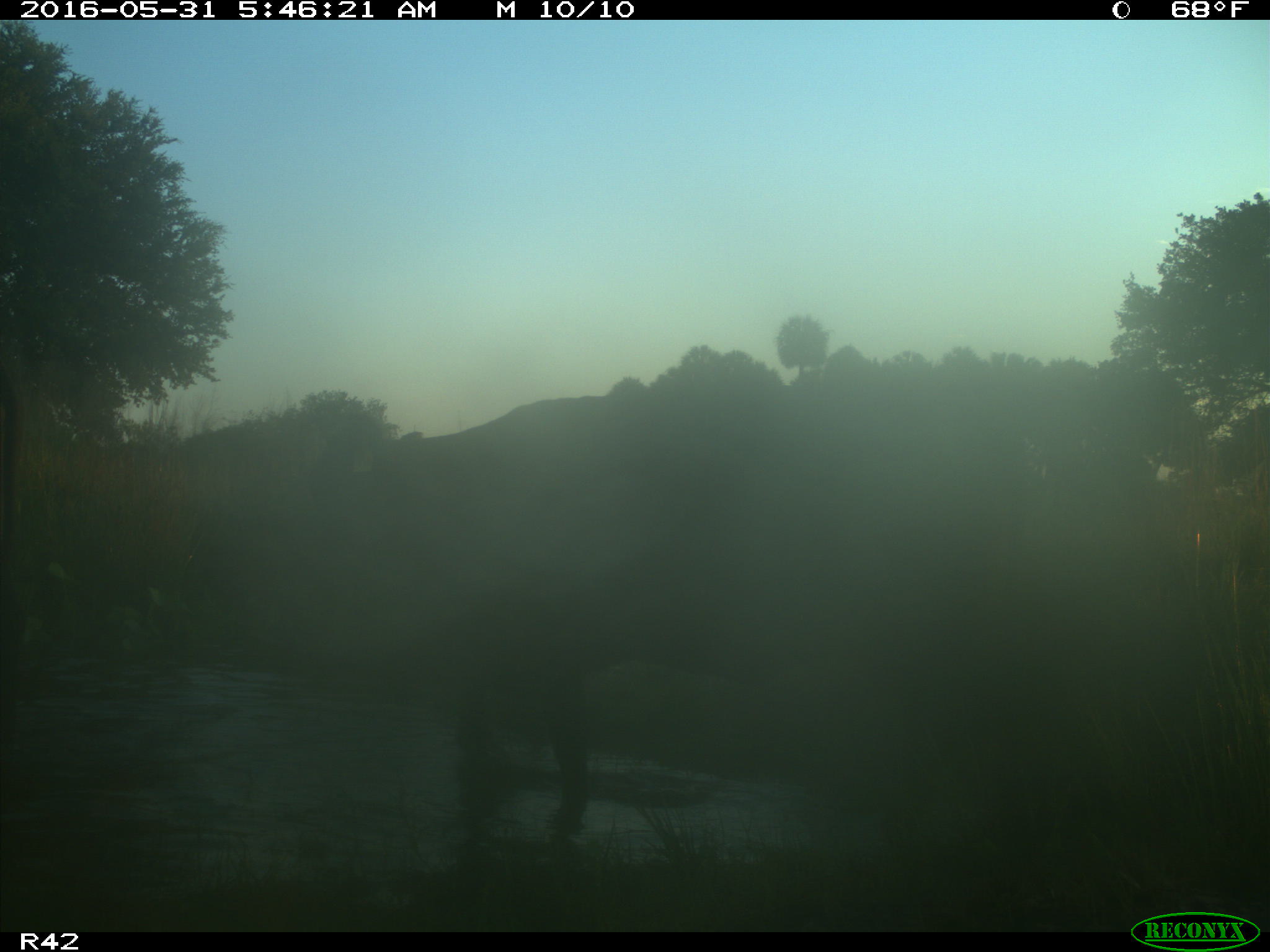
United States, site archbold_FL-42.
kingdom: Animalia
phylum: Chordata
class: Mammalia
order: Artiodactyla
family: Bovidae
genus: Bos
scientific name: Bos taurus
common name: domestic cow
Bos taurus (domestic cow).